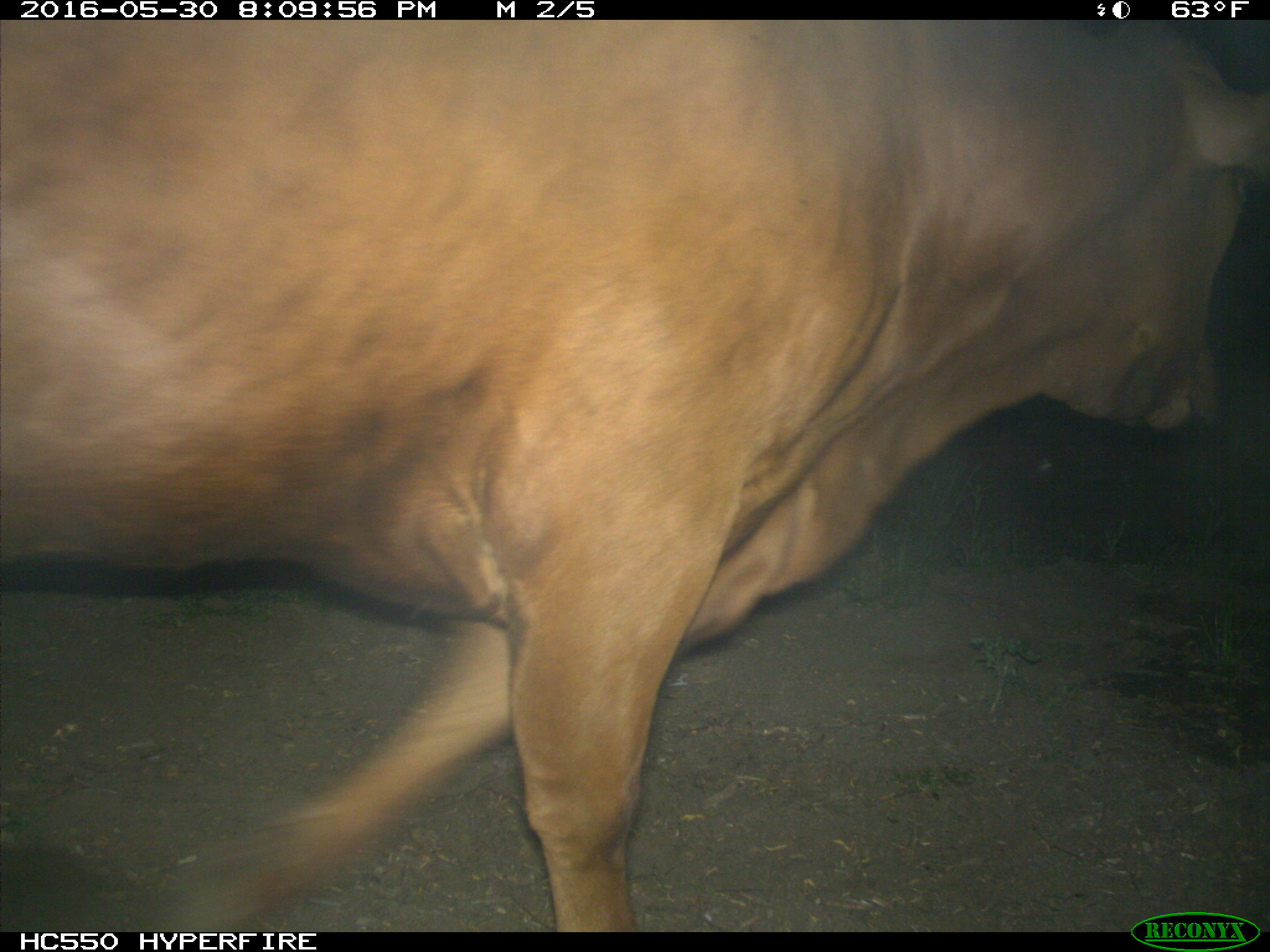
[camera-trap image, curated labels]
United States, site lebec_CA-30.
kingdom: Animalia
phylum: Chordata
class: Mammalia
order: Artiodactyla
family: Bovidae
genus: Bos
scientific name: Bos taurus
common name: domestic cow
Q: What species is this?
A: Bos taurus (domestic cow).